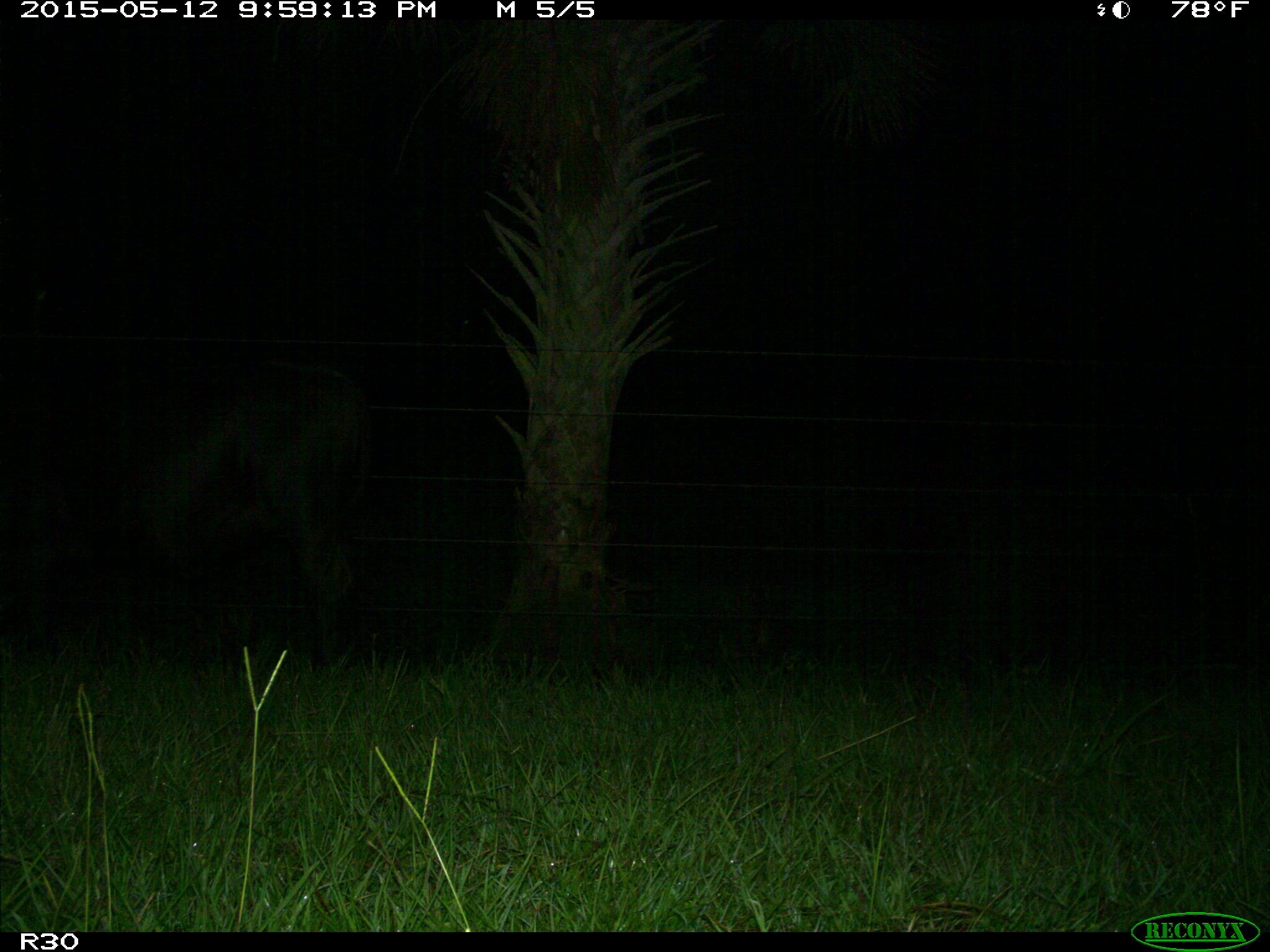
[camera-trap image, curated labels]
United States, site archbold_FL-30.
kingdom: Animalia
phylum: Chordata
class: Mammalia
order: Artiodactyla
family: Bovidae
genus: Bos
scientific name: Bos taurus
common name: domestic cow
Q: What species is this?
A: Bos taurus (domestic cow).